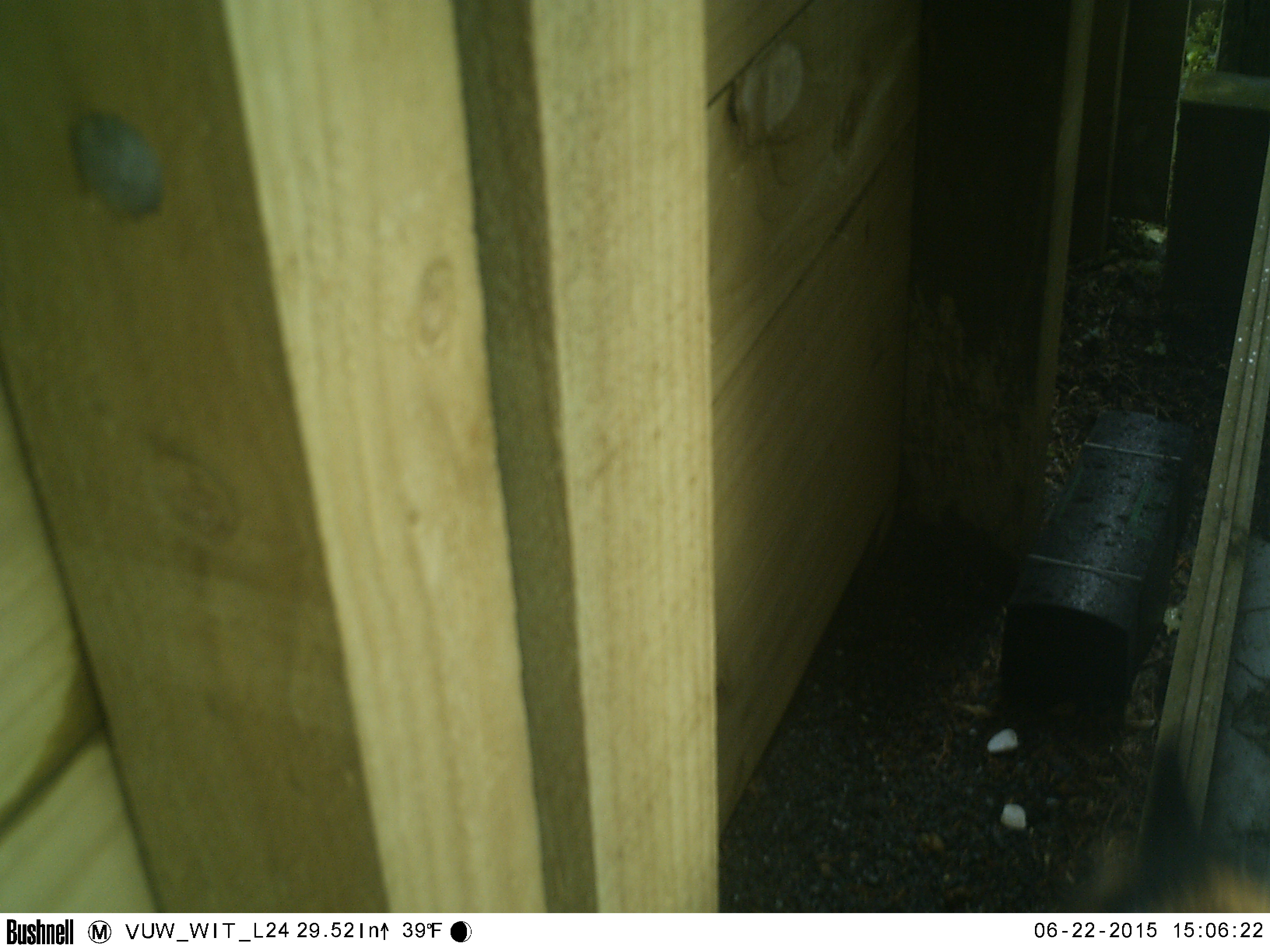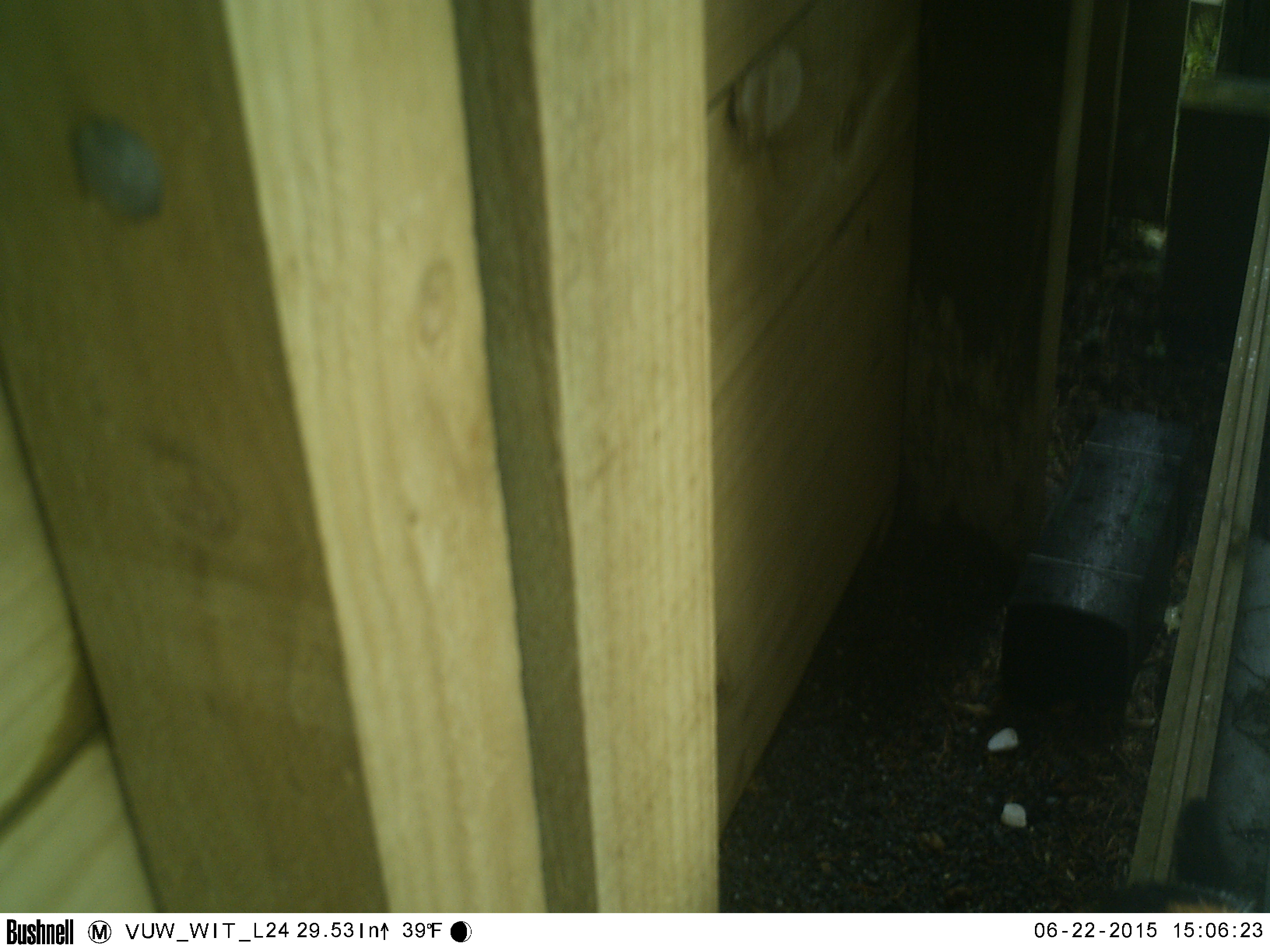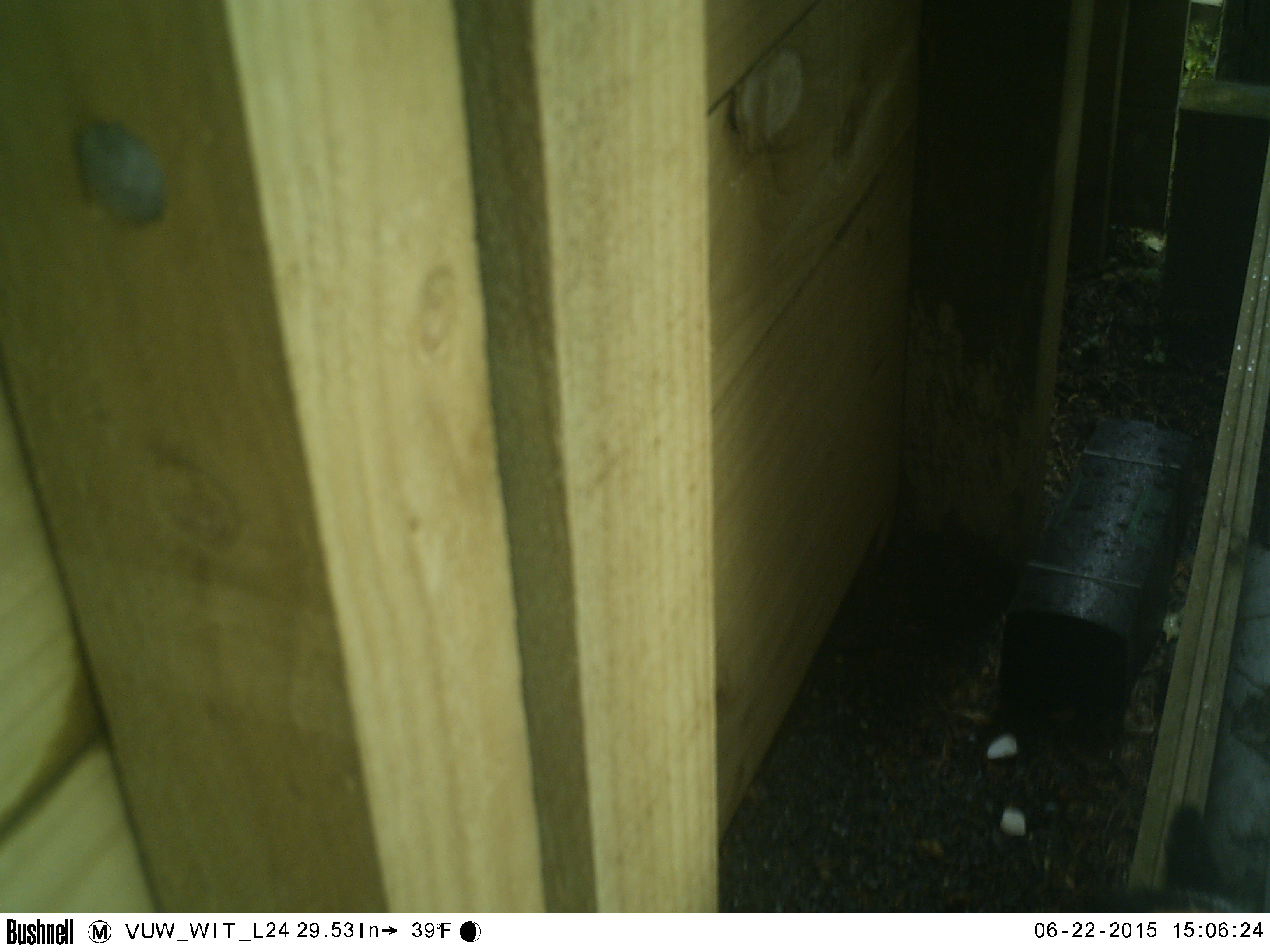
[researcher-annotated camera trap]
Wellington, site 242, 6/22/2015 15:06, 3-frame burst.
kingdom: Animalia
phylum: Chordata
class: Mammalia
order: Carnivora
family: Felidae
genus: Felis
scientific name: Felis catus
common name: cat